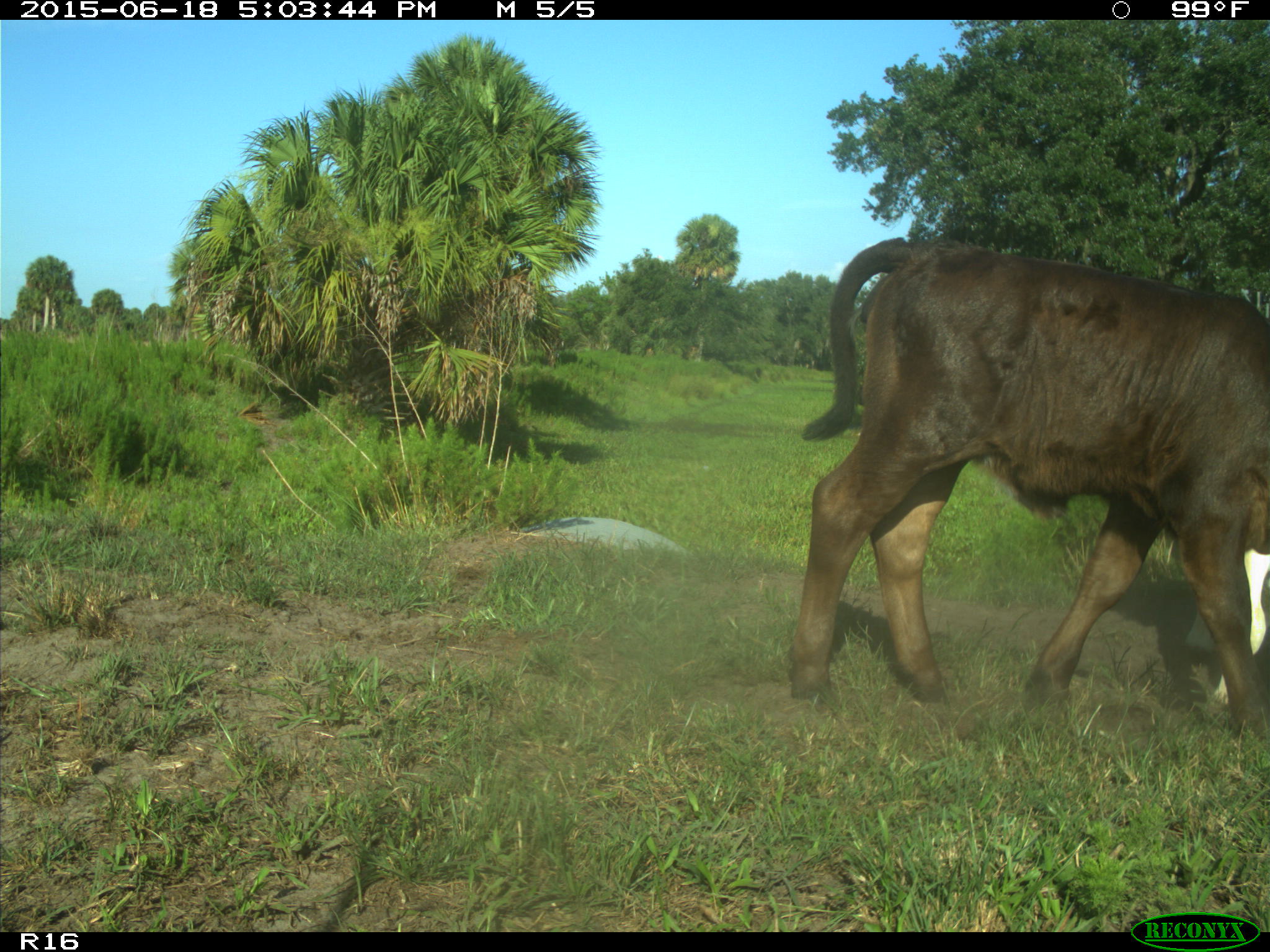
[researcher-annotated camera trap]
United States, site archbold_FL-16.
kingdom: Animalia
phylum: Chordata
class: Mammalia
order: Artiodactyla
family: Bovidae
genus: Bos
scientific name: Bos taurus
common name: domestic cow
Bos taurus (domestic cow).